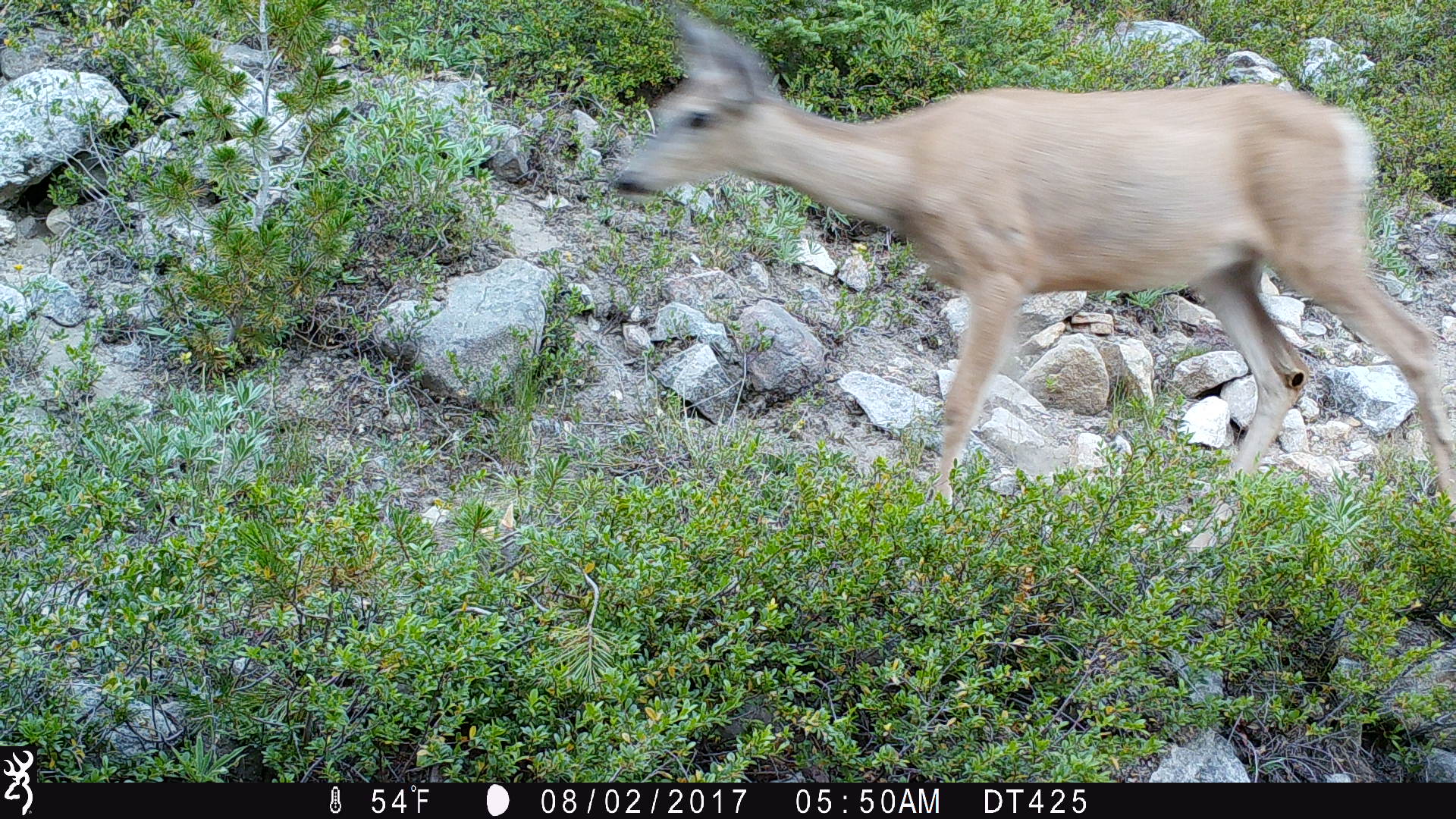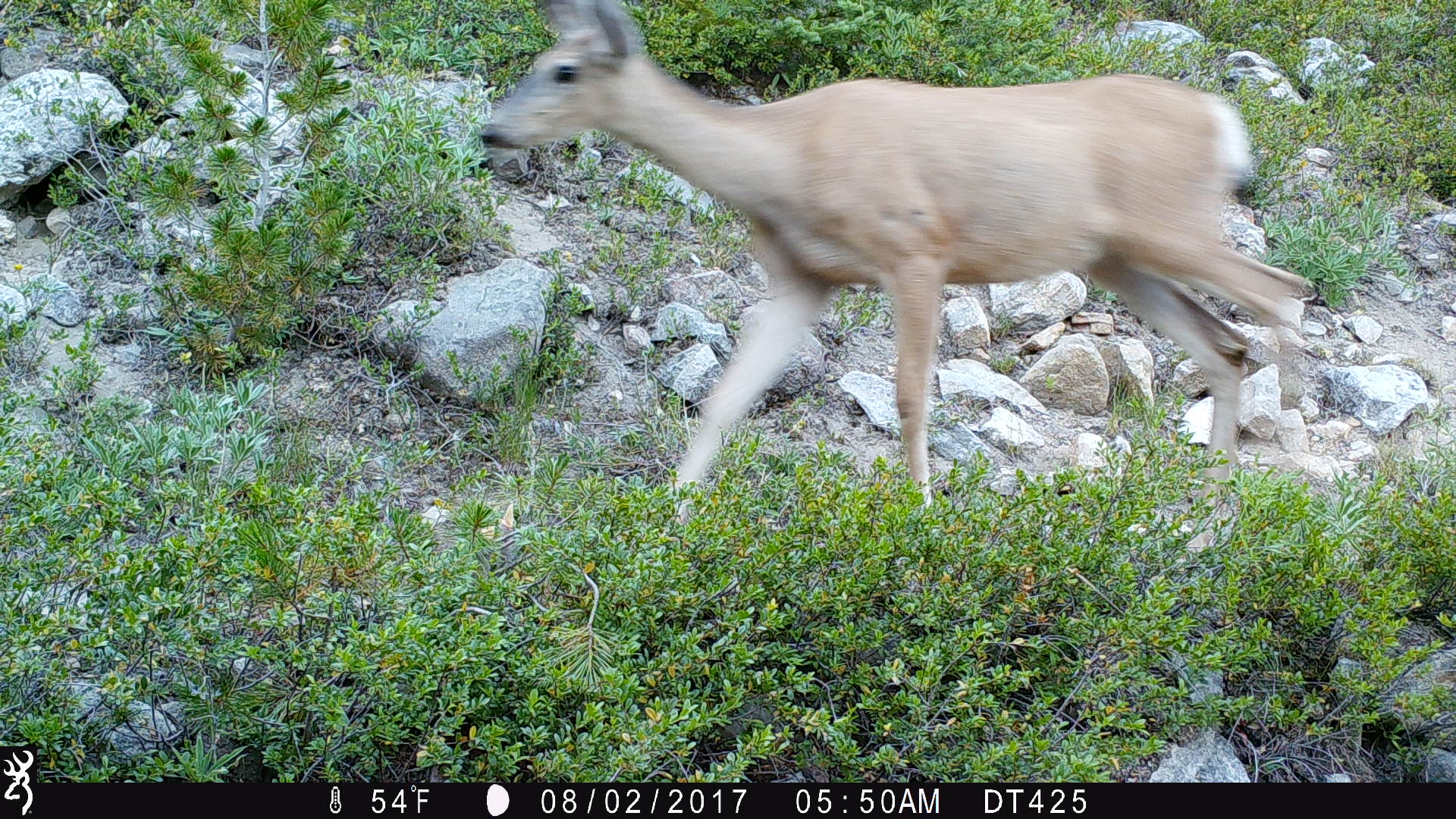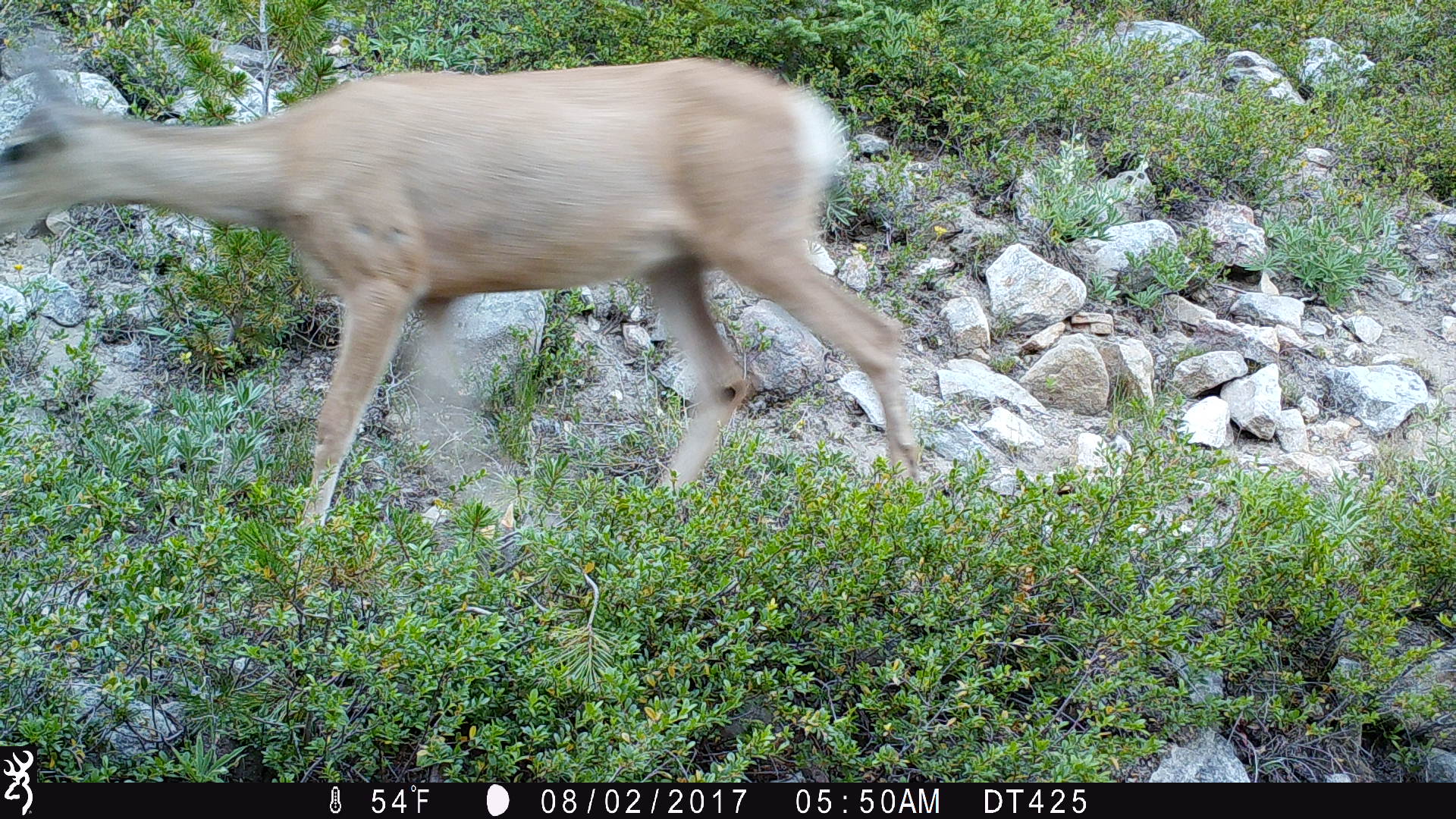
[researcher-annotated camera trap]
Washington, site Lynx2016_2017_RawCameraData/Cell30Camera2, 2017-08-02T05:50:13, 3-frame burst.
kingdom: Animalia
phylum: Chordata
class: Mammalia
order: Artiodactyla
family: Cervidae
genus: Odocoileus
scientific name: Odocoileus hemionus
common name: mule deer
Odocoileus hemionus (mule deer). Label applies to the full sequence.